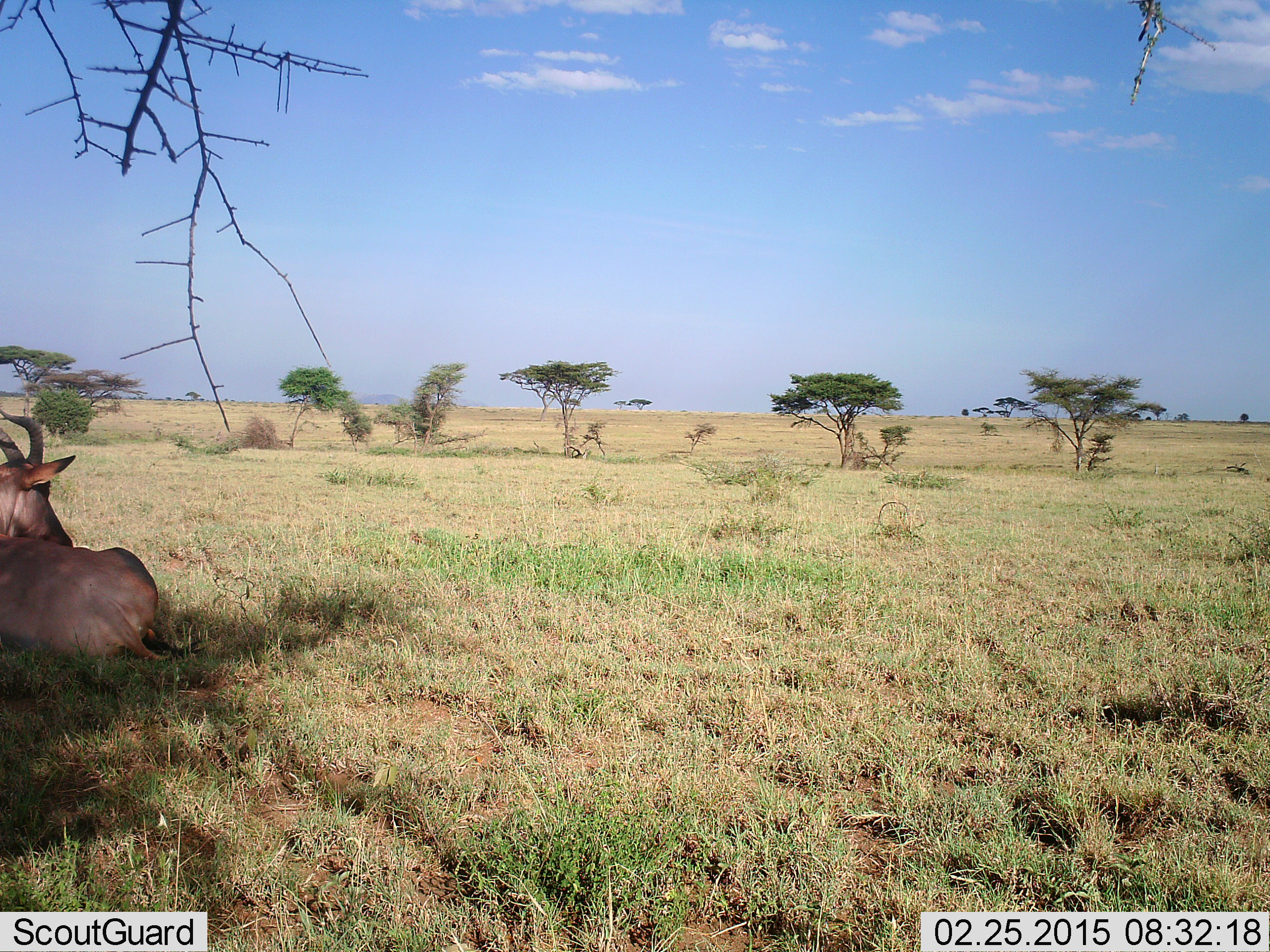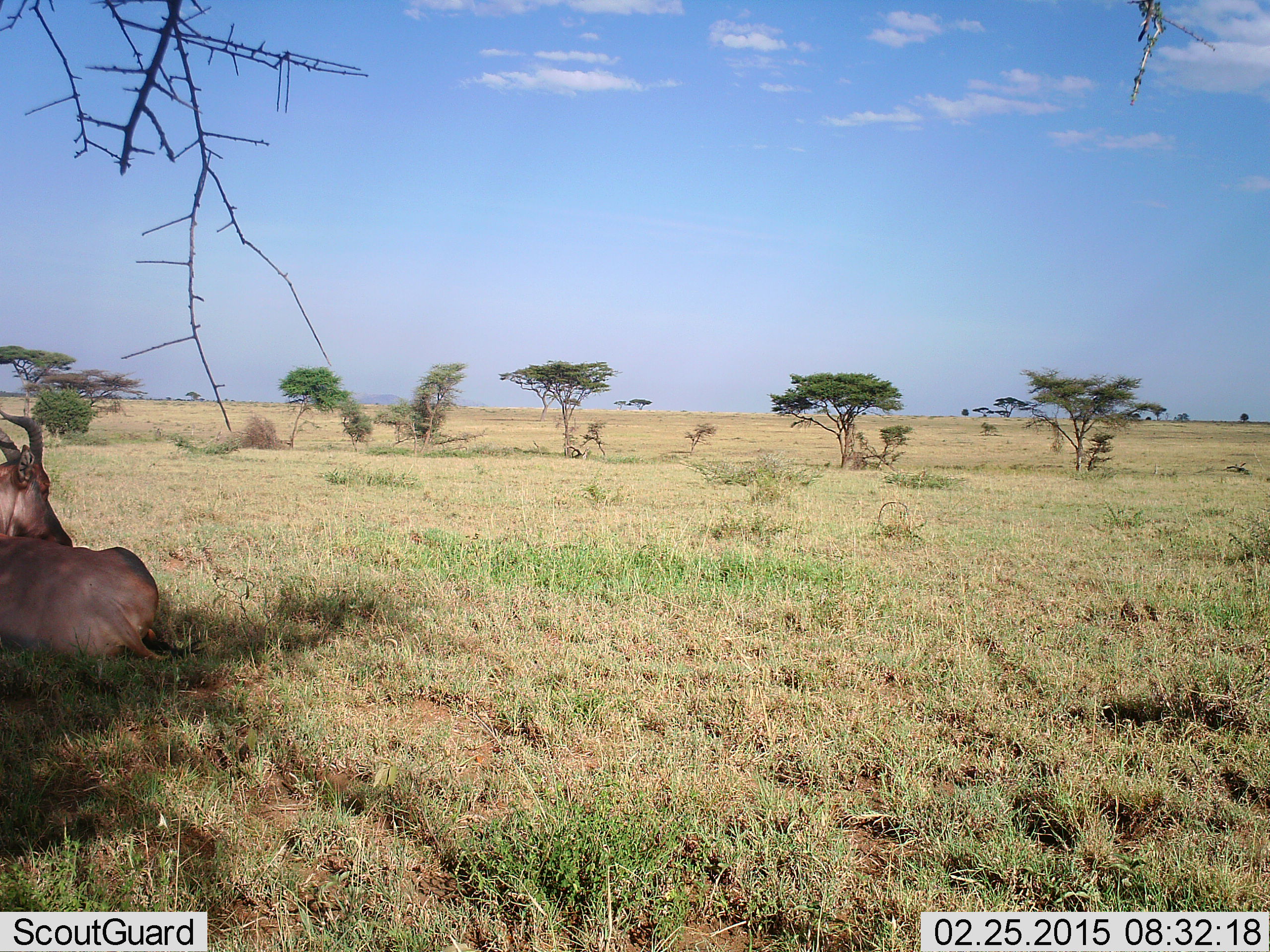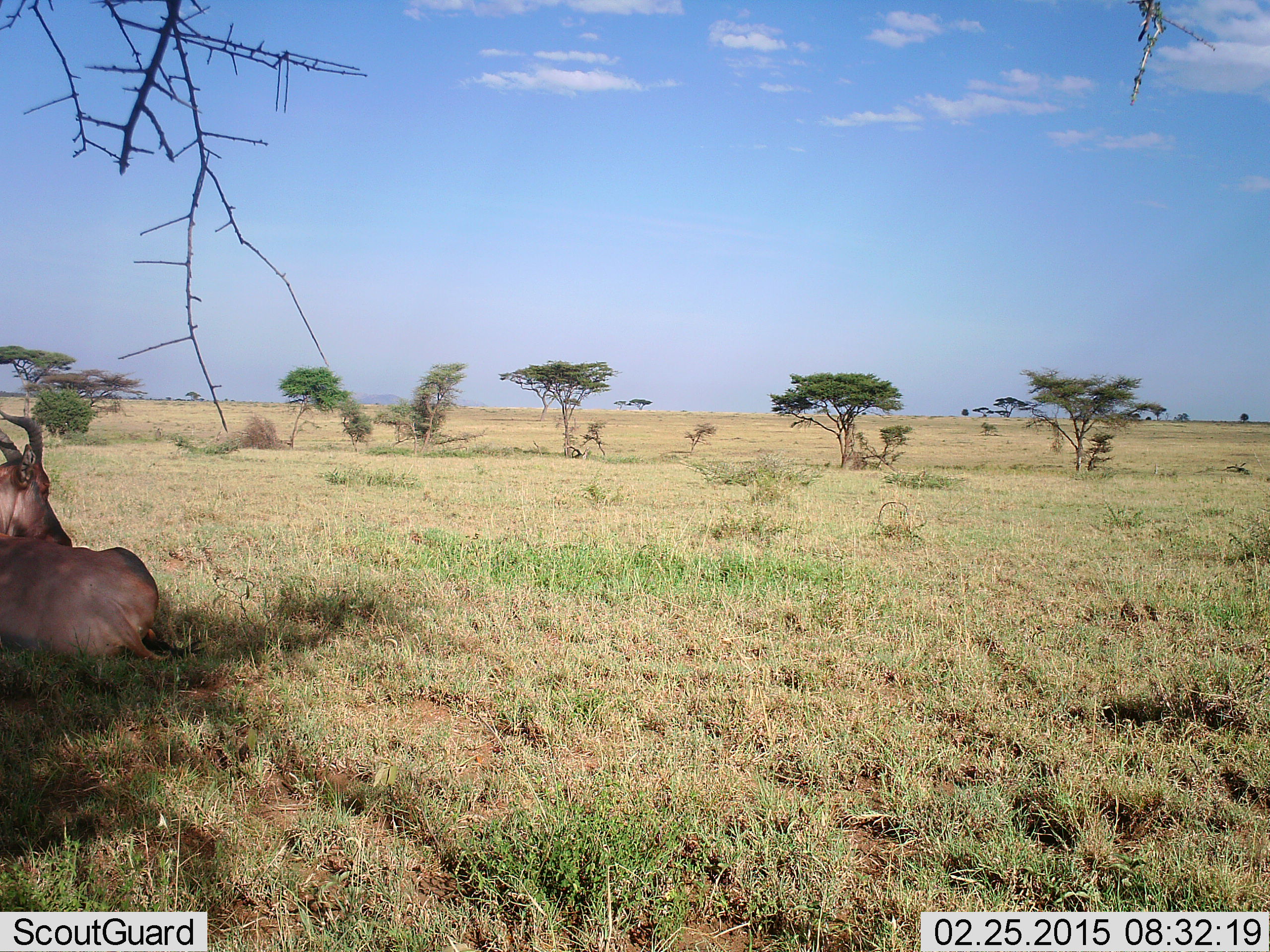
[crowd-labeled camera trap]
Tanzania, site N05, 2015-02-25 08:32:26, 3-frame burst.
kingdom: Animalia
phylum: Chordata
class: Mammalia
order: Artiodactyla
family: Bovidae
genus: Alcelaphus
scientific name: Alcelaphus buselaphus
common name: hartebeest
Hartebeest (Alcelaphus buselaphus), count 1. Behavior (volunteer vote fractions): standing 0%, resting 100%, moving 0%, interacting 0%. Young present (vote fraction): 0%. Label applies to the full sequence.